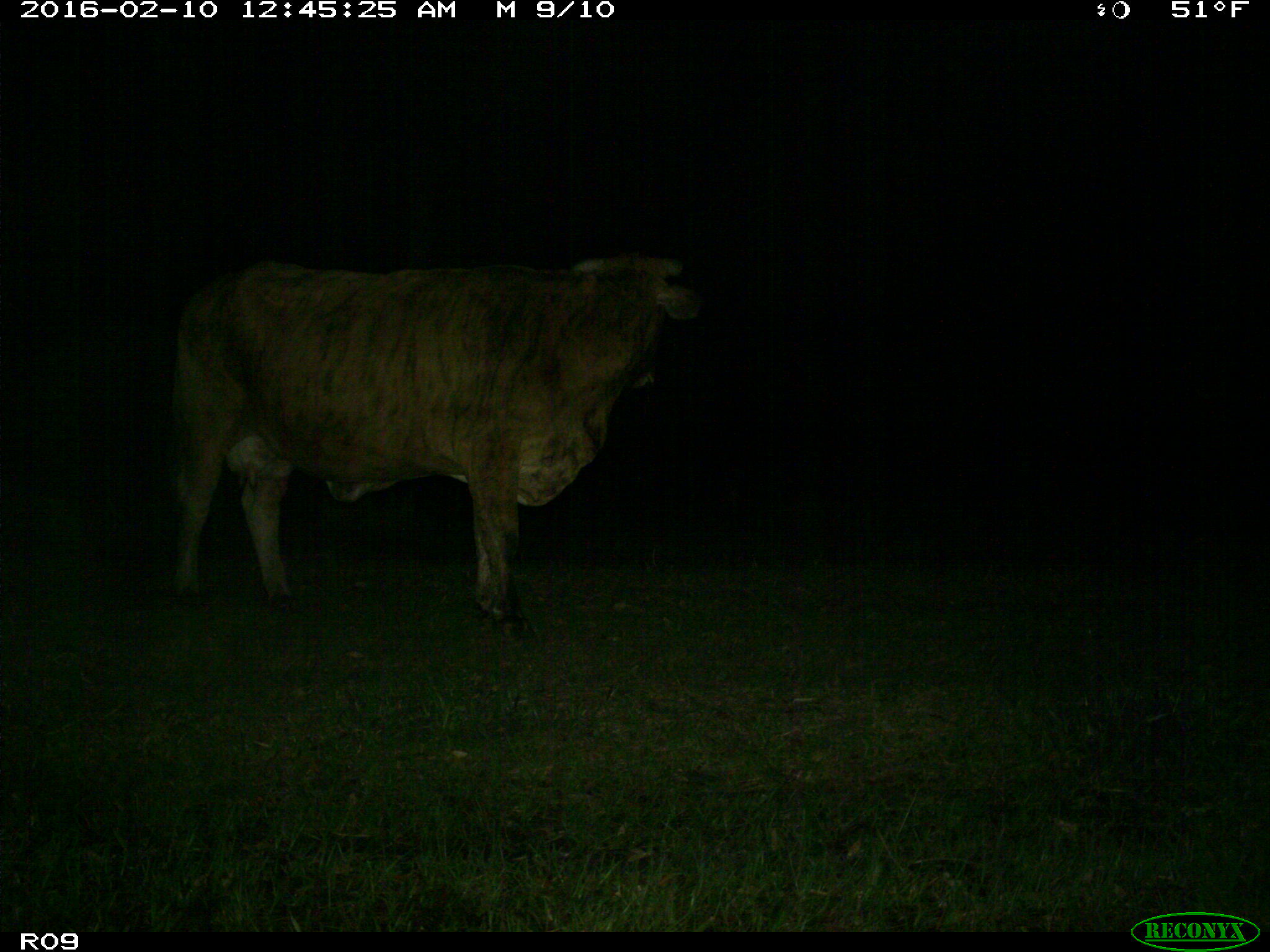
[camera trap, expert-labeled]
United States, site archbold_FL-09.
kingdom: Animalia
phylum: Chordata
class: Mammalia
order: Artiodactyla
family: Bovidae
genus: Bos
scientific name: Bos taurus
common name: domestic cow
Bos taurus (domestic cow).